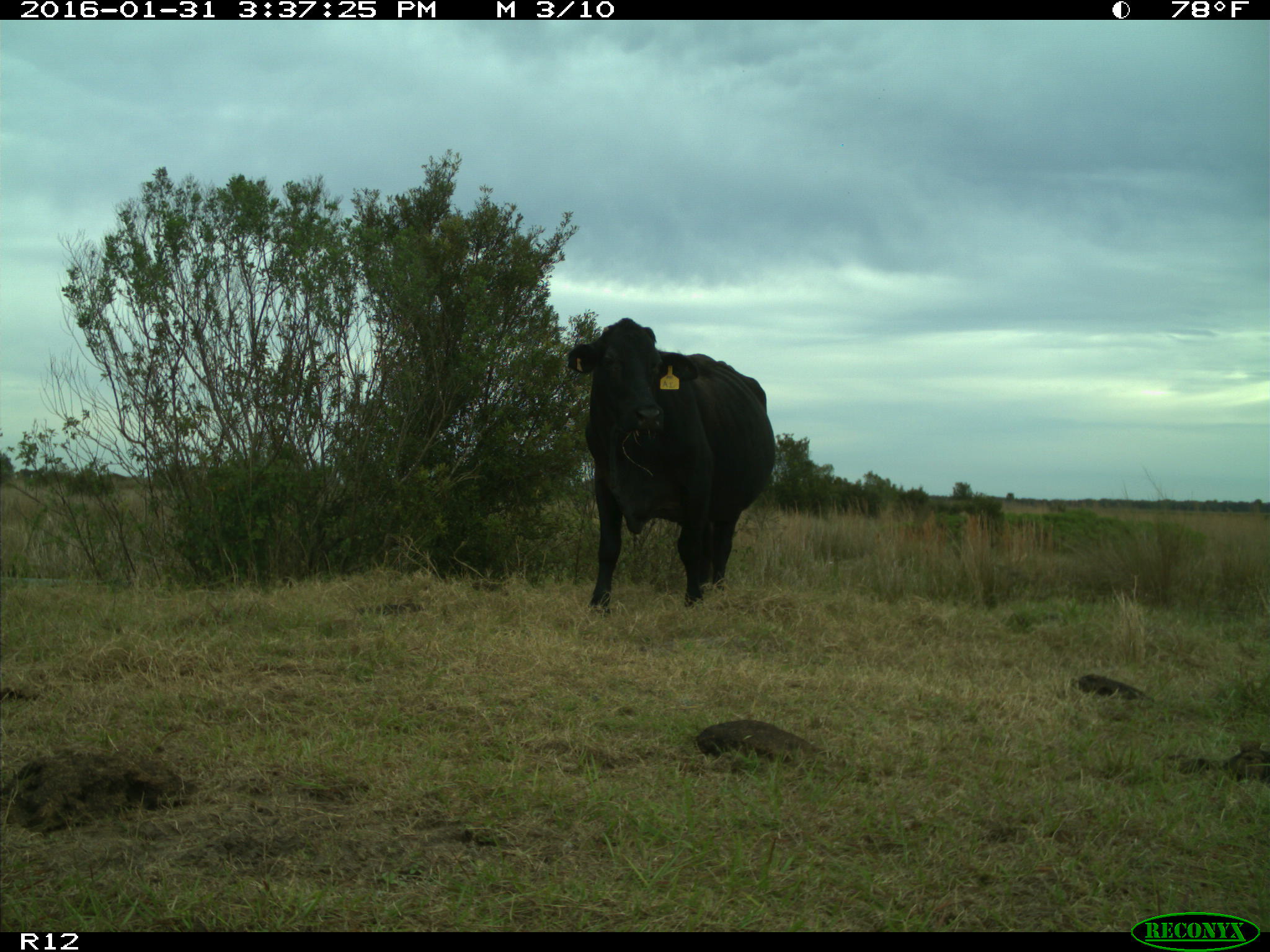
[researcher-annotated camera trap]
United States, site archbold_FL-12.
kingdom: Animalia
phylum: Chordata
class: Mammalia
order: Artiodactyla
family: Bovidae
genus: Bos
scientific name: Bos taurus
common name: domestic cow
Bos taurus (domestic cow).